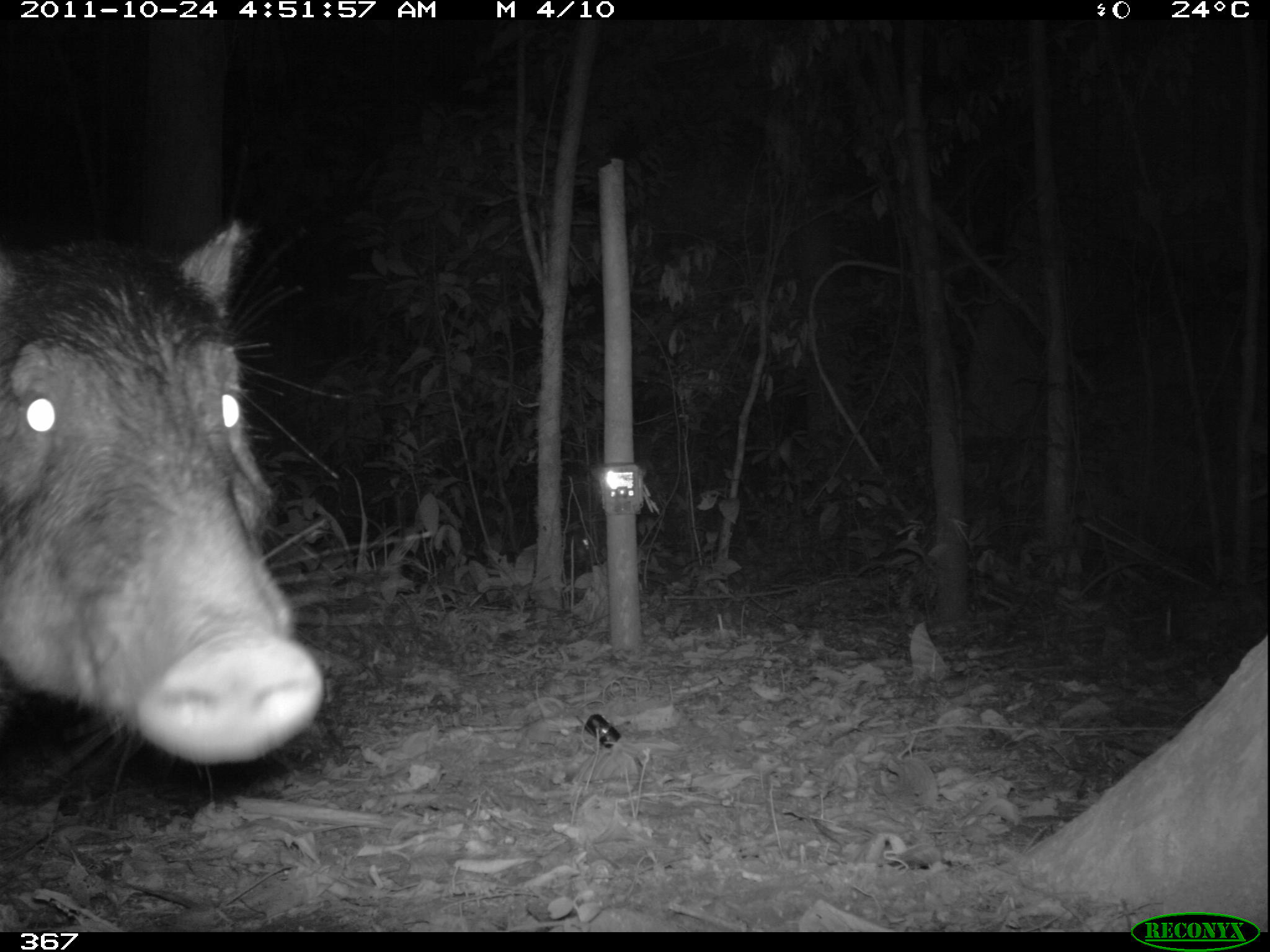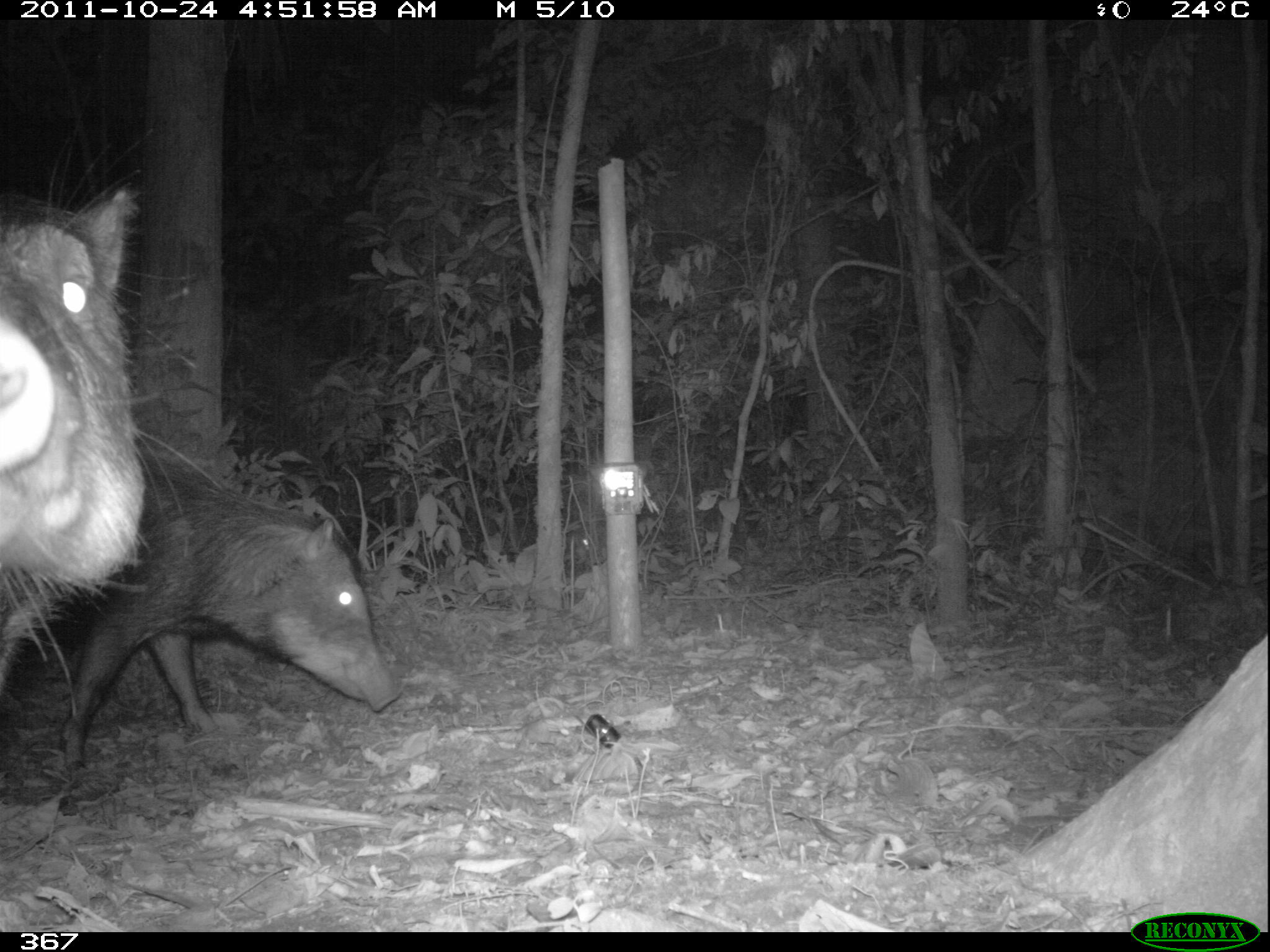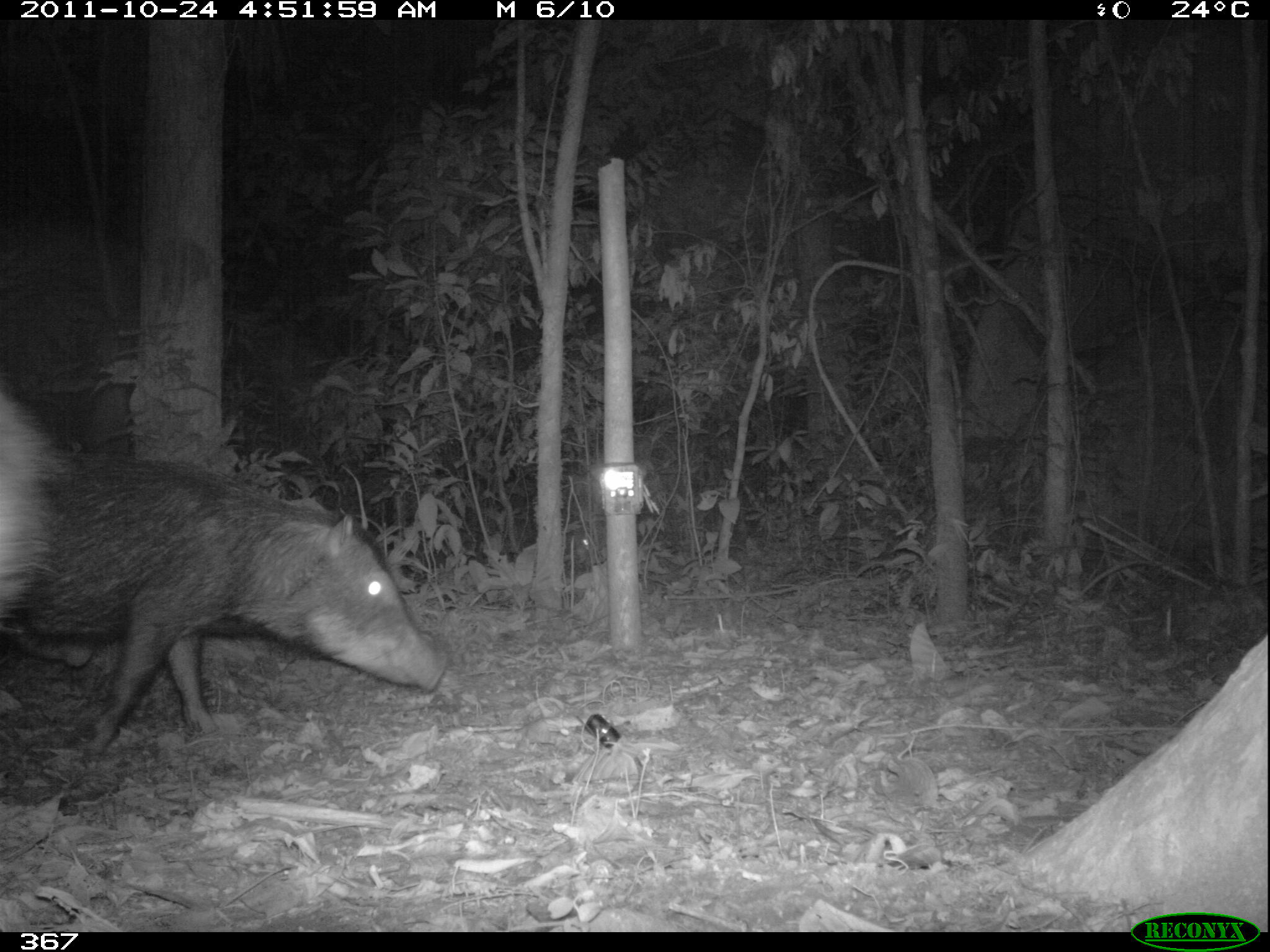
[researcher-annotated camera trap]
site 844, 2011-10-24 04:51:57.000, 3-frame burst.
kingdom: Animalia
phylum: Chordata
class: Mammalia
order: Artiodactyla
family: Tayassuidae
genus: Tayassu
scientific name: Tayassu pecari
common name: white-lipped peccary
Tayassu pecari (white-lipped peccary).